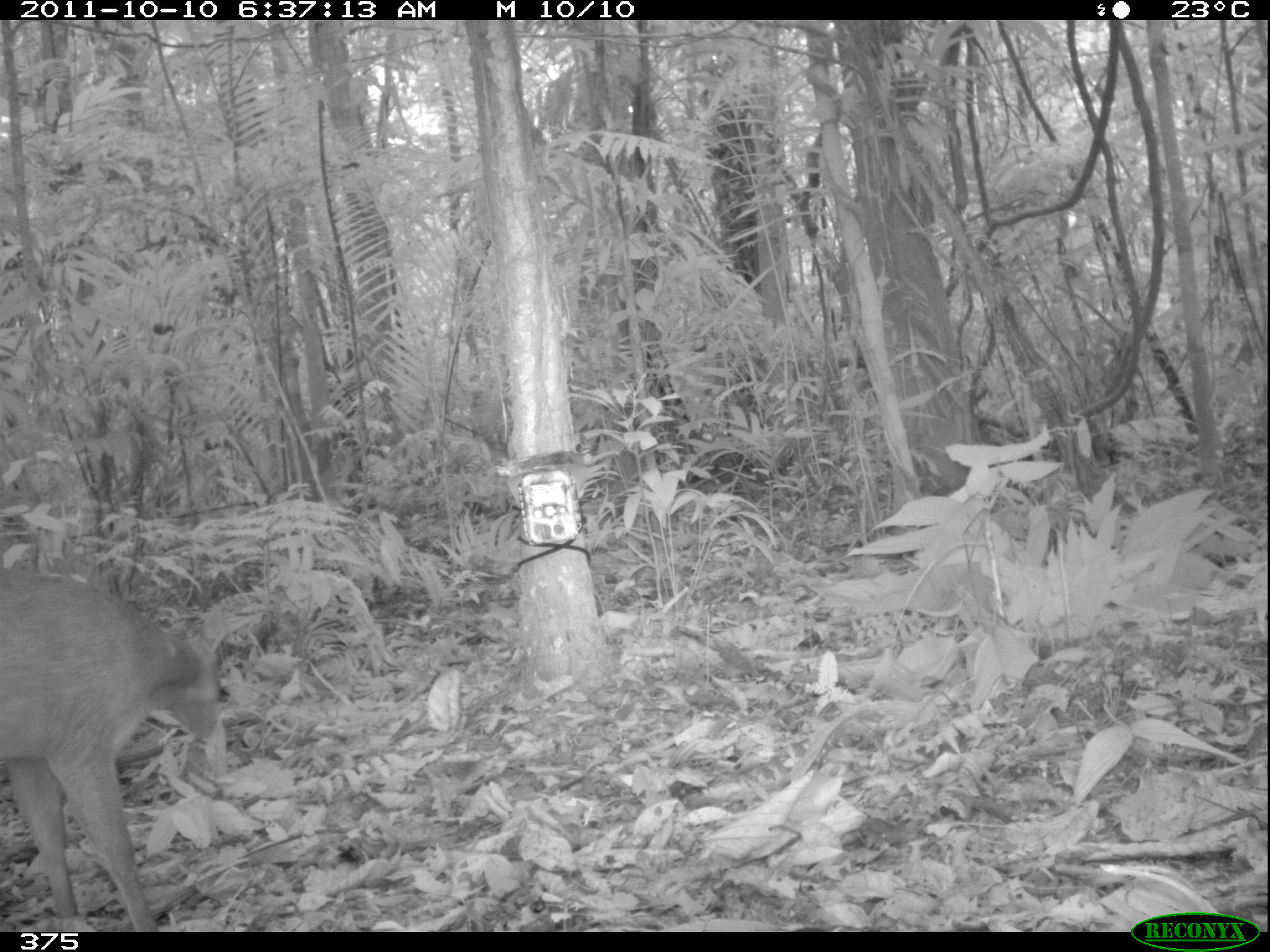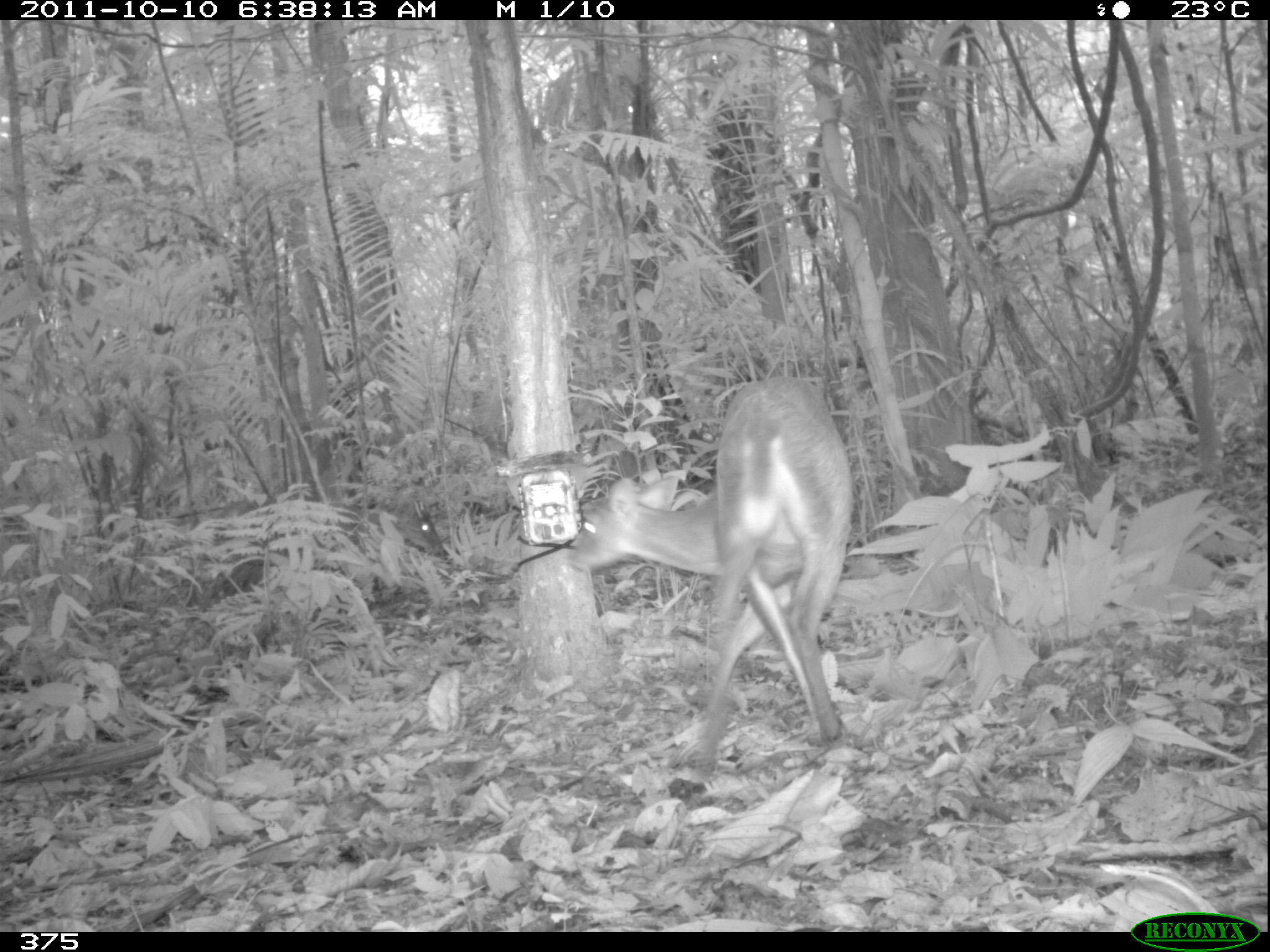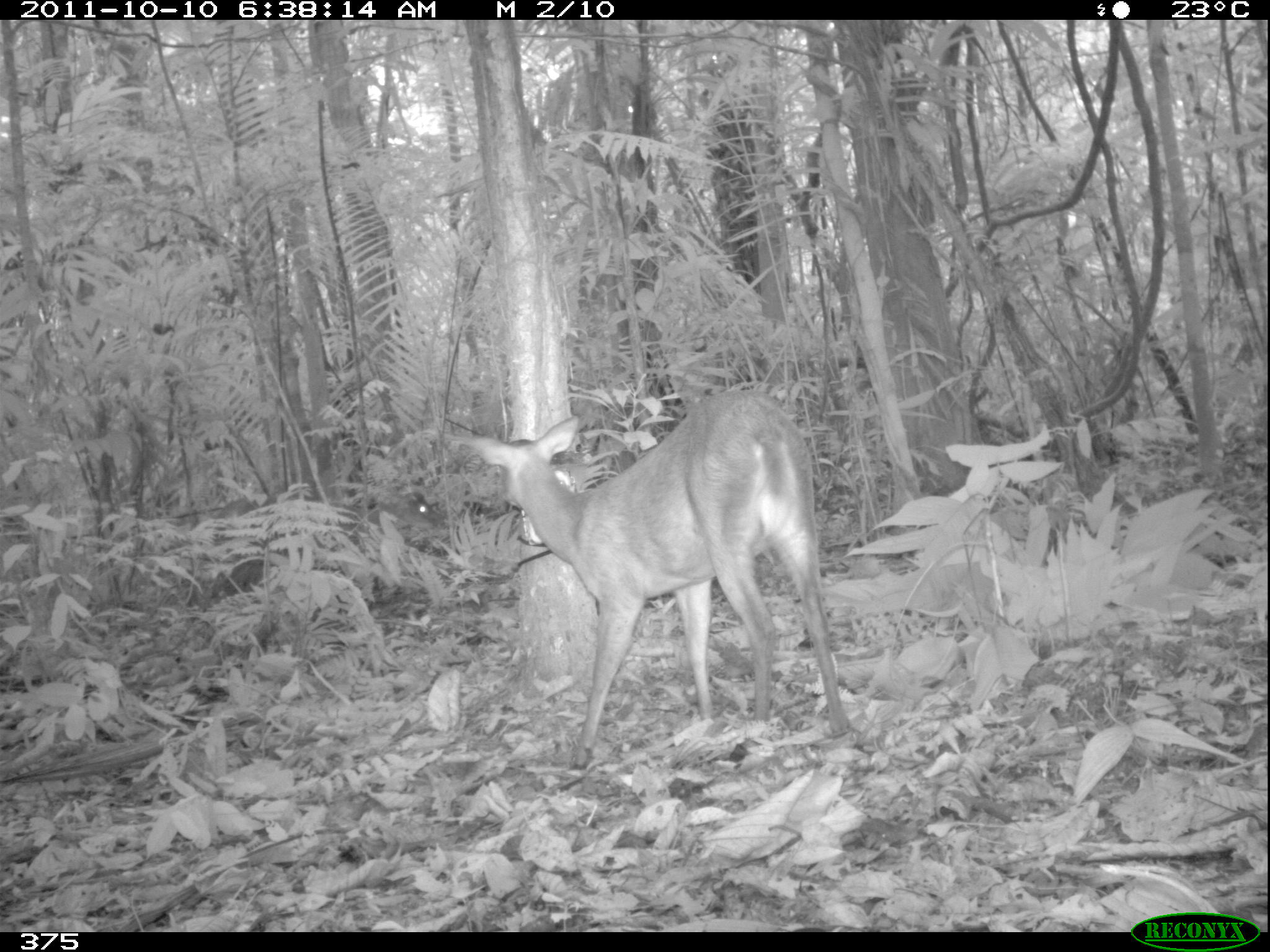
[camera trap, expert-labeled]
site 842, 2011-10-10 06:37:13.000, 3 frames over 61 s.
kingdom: Animalia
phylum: Chordata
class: Mammalia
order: Artiodactyla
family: Cervidae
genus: Mazama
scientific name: Mazama americana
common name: red brocket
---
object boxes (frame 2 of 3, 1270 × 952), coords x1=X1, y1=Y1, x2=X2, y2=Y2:
mazama americana: x1=563, y1=370, x2=853, y2=792; x1=203, y1=493, x2=446, y2=608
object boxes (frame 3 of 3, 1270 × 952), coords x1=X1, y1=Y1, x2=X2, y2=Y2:
mazama americana: x1=438, y1=383, x2=852, y2=770; x1=199, y1=493, x2=438, y2=600